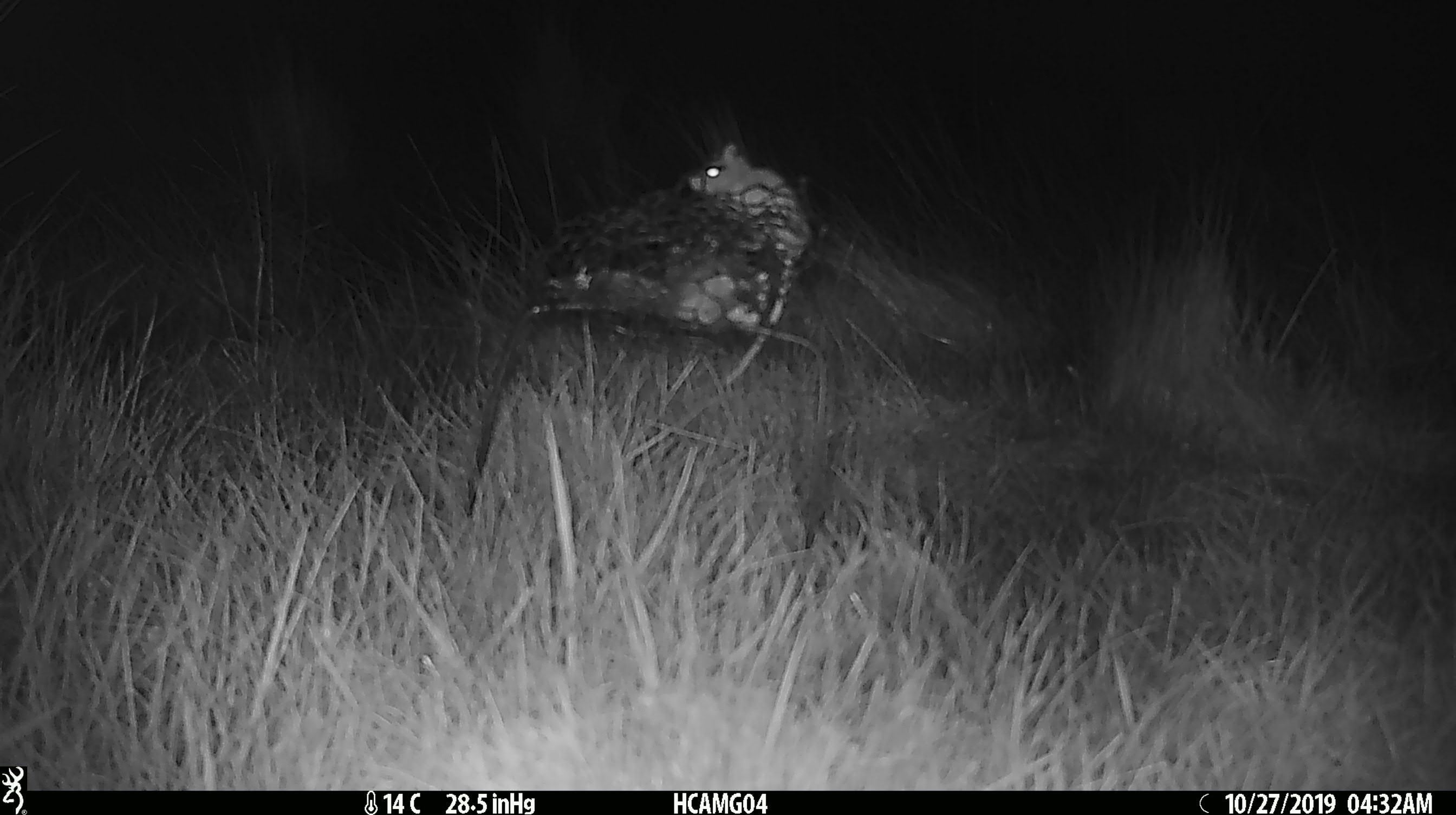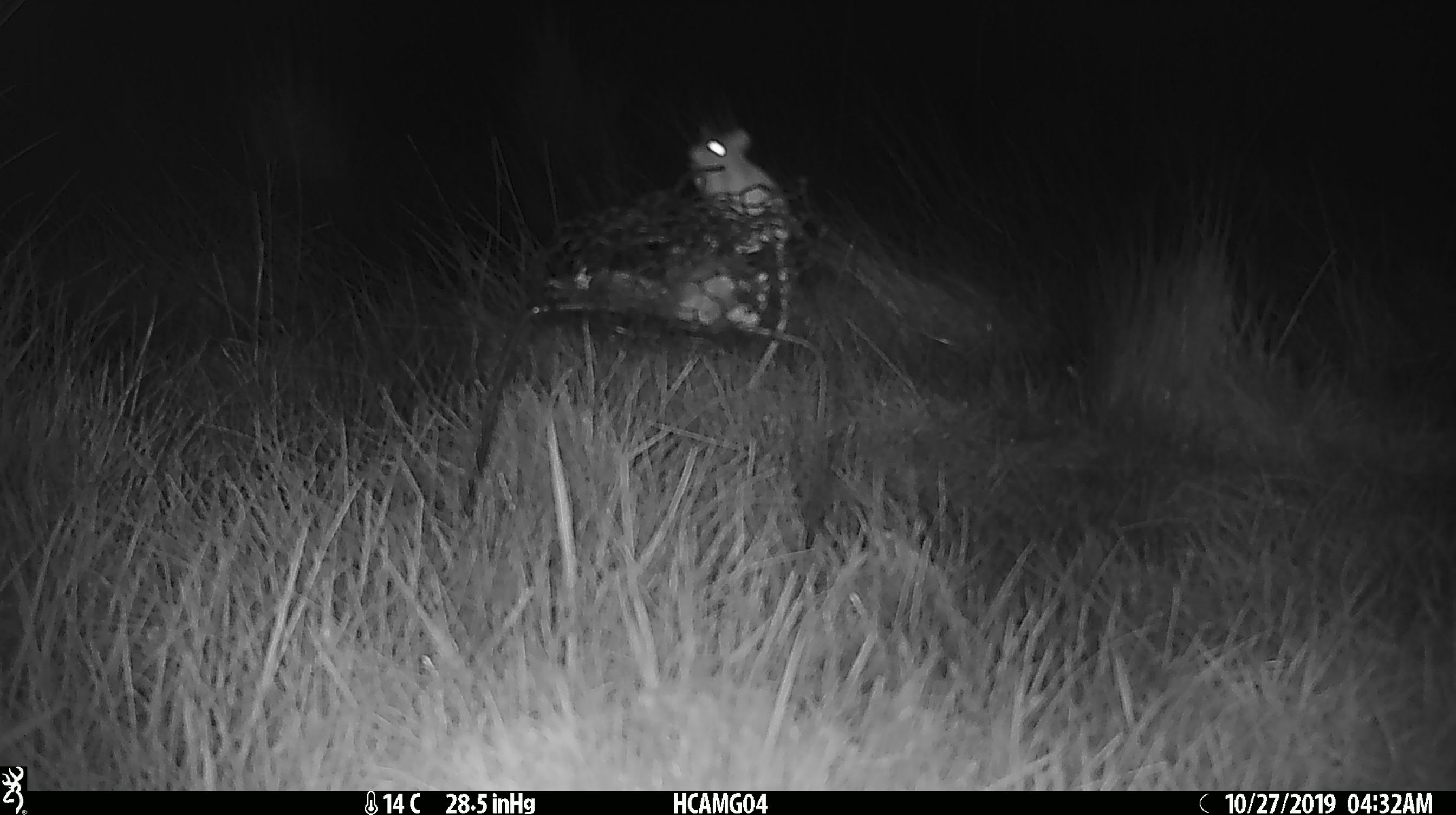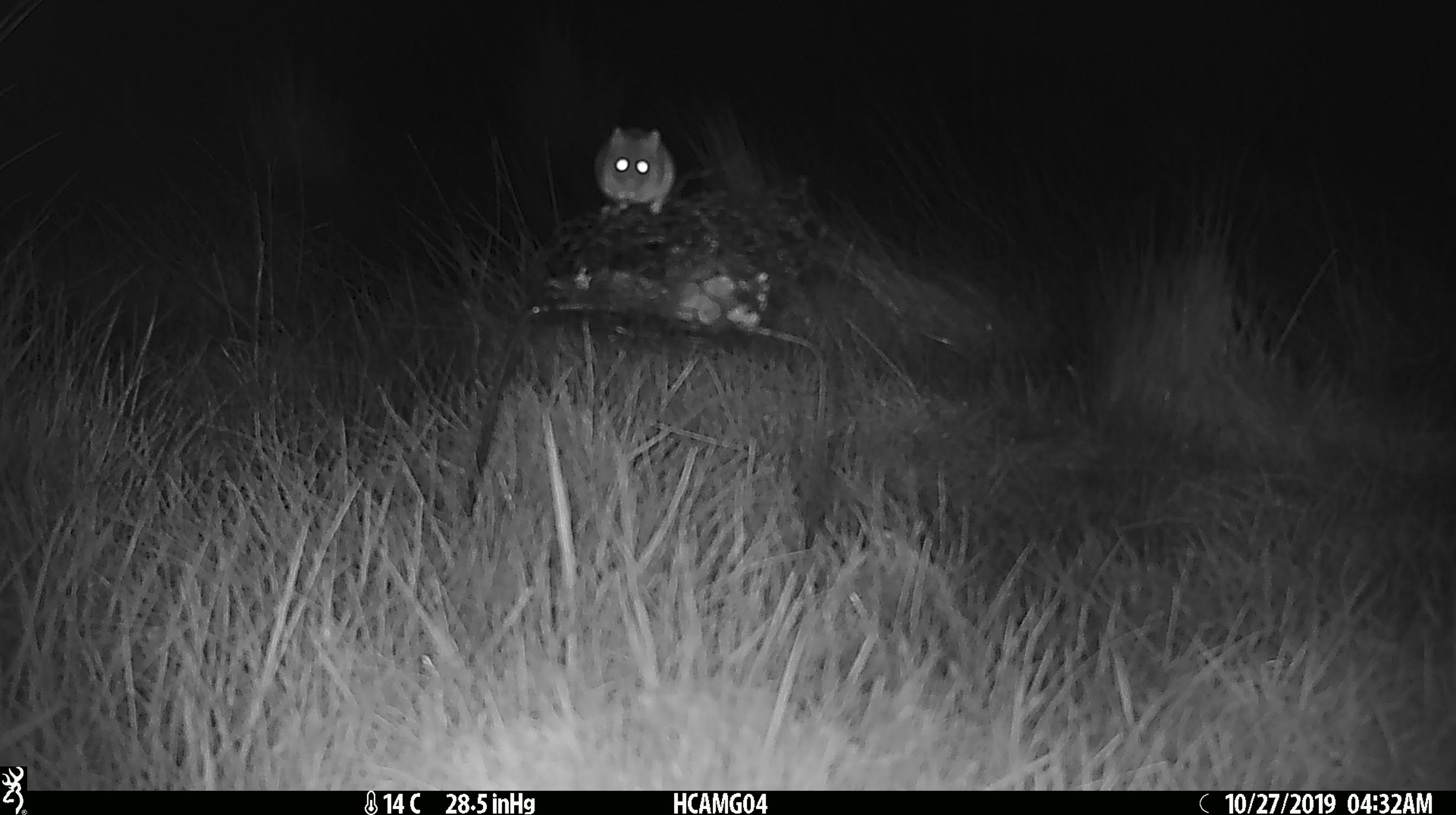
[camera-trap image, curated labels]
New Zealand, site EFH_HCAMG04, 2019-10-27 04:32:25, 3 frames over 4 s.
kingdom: Animalia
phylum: Chordata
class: Mammalia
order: Rodentia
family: Muridae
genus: Mus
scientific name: Mus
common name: mouse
Mouse (Mus).